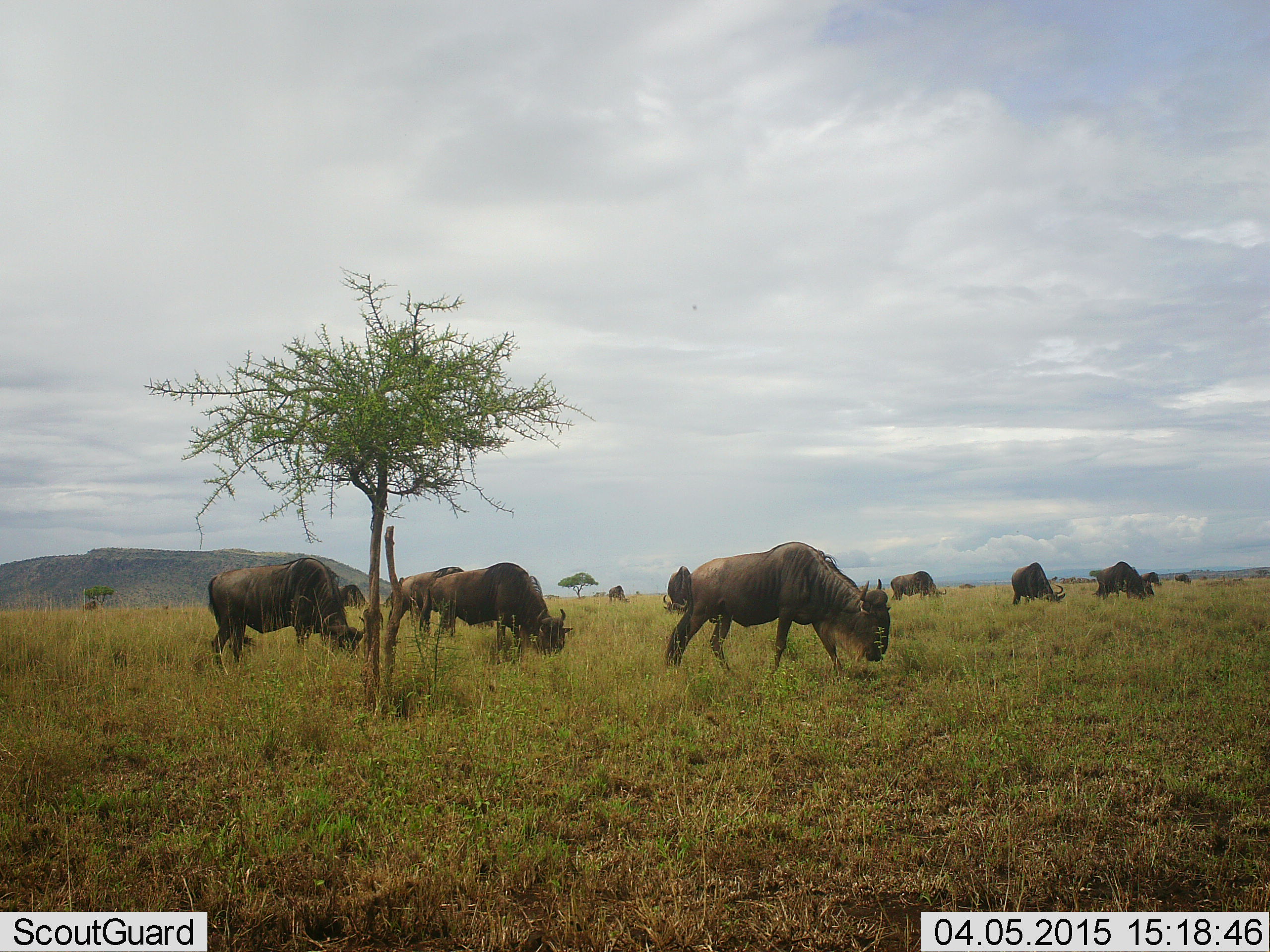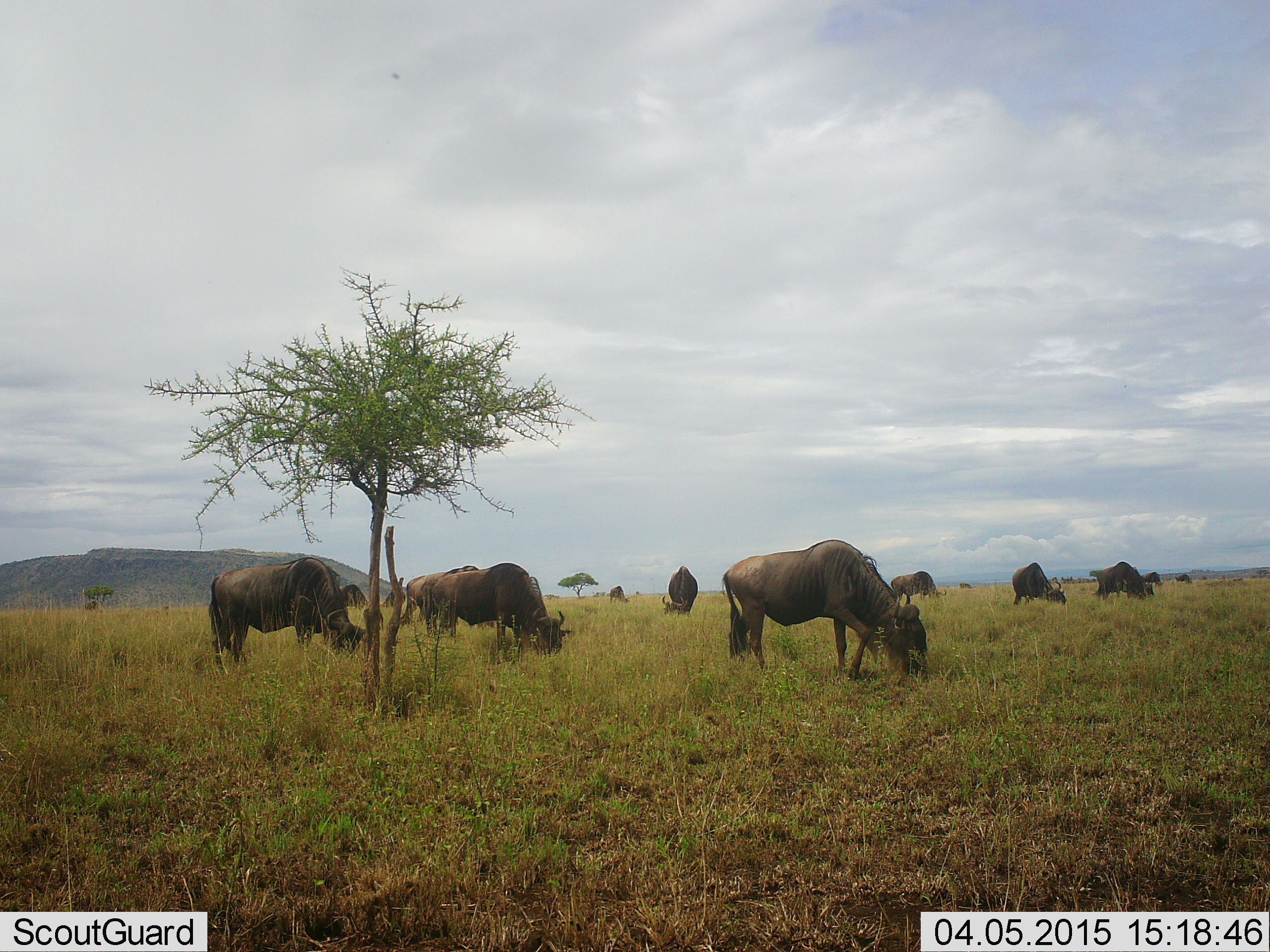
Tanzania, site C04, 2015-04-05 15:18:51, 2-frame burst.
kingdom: Animalia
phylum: Chordata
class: Mammalia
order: Artiodactyla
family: Bovidae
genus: Connochaetes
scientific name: Connochaetes taurinus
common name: blue wildebeest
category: wildebeest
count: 11-50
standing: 50%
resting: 10%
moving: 30%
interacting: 0%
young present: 0%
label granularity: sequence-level